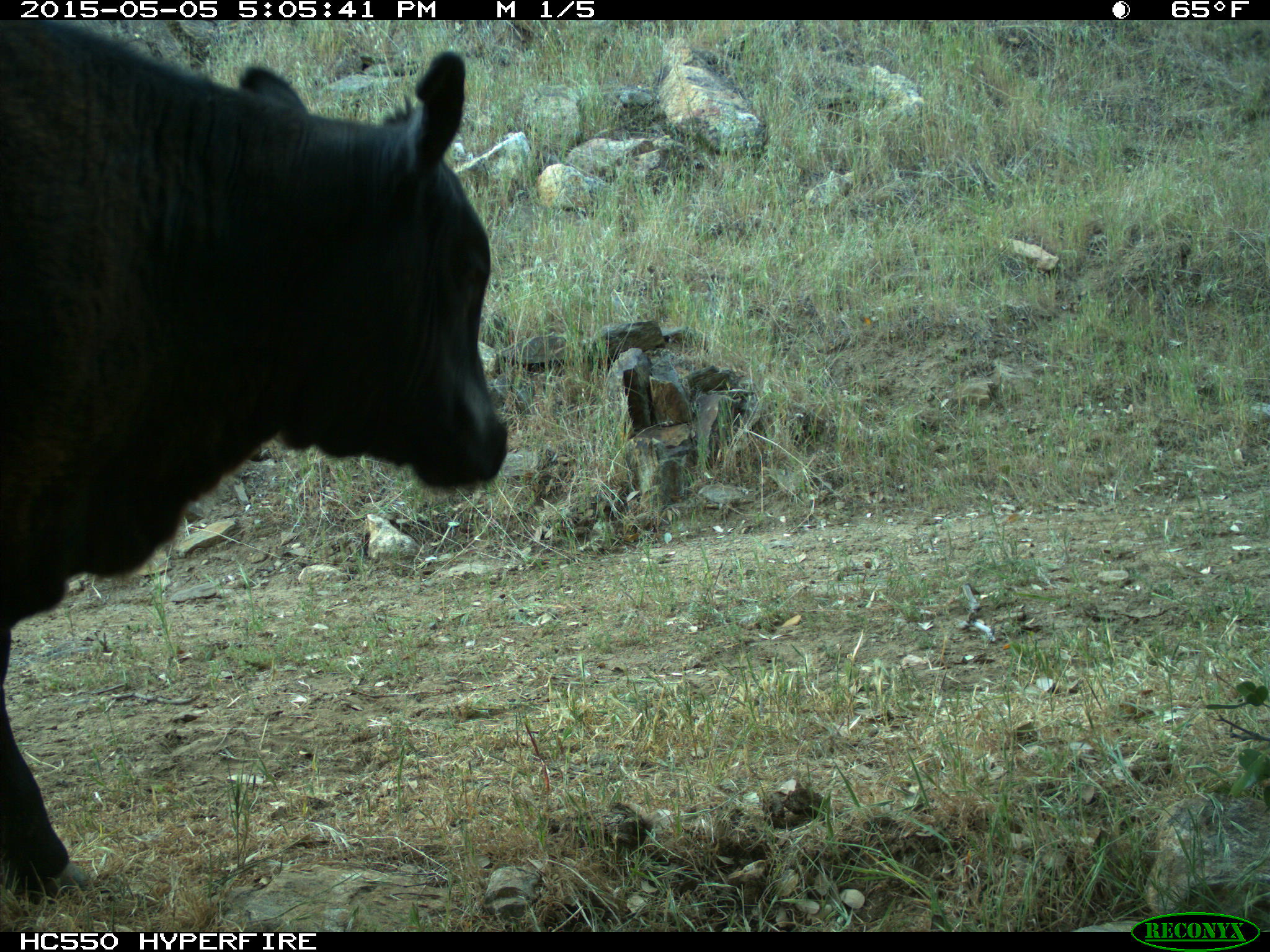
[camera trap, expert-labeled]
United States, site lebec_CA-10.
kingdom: Animalia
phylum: Chordata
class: Mammalia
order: Artiodactyla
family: Bovidae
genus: Bos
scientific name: Bos taurus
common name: domestic cow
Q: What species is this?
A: Bos taurus (domestic cow).